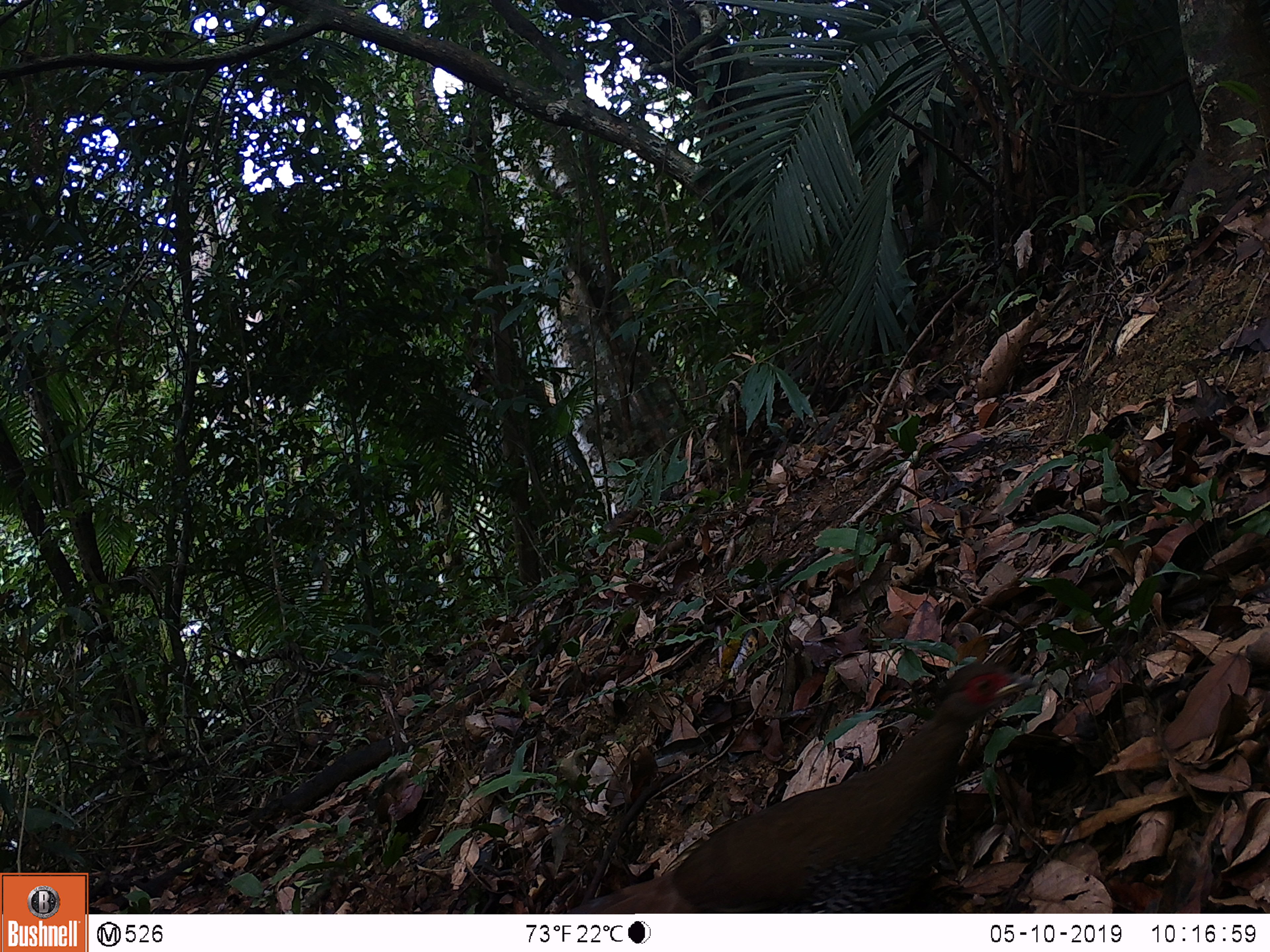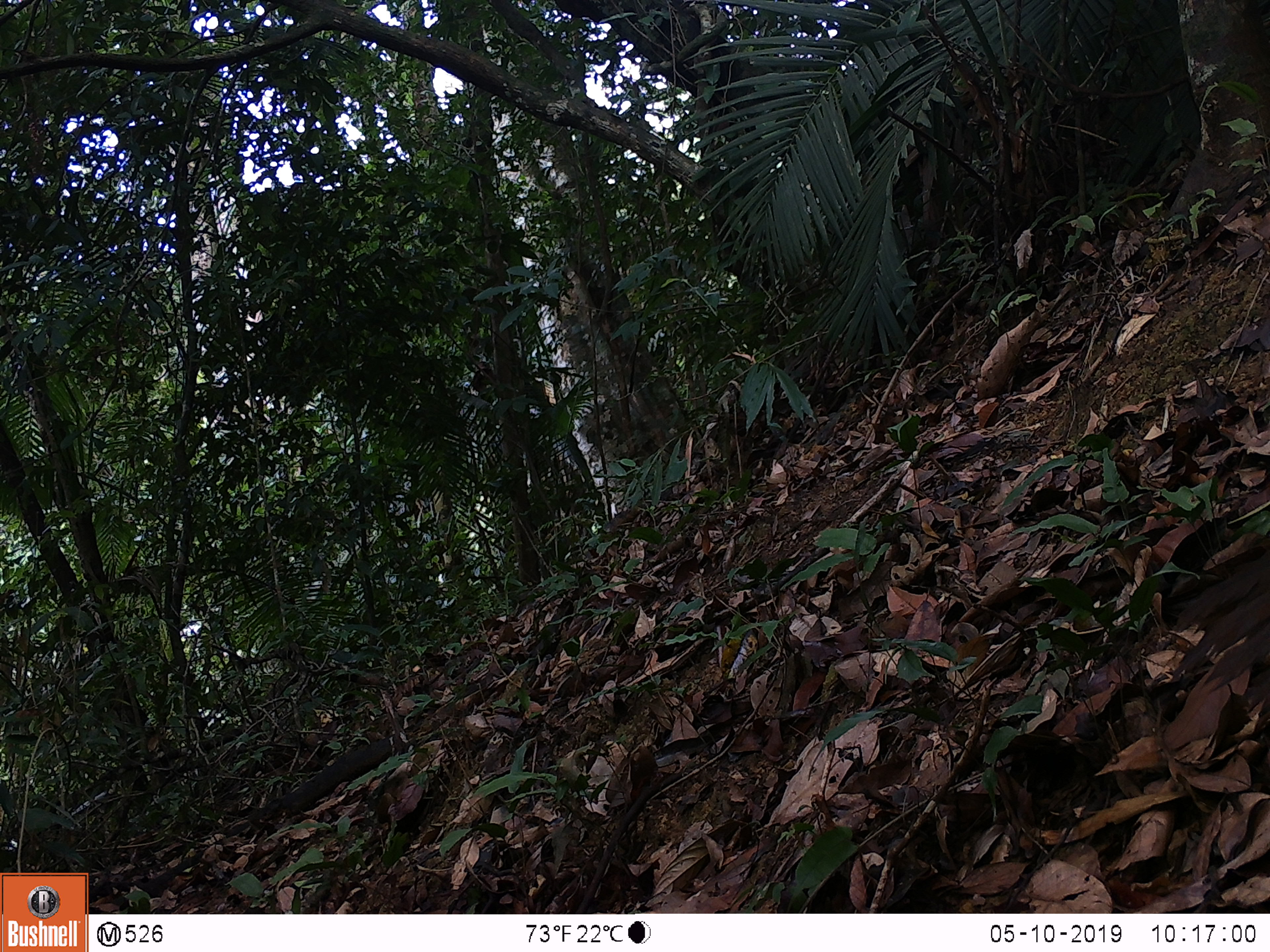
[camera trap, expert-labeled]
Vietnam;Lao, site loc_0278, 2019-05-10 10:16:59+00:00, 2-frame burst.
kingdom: Animalia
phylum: Chordata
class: Aves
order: Galliformes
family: Phasianidae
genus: Lophura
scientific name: Lophura nycthemera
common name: silver pheasant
Silver pheasant (Lophura nycthemera). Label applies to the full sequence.